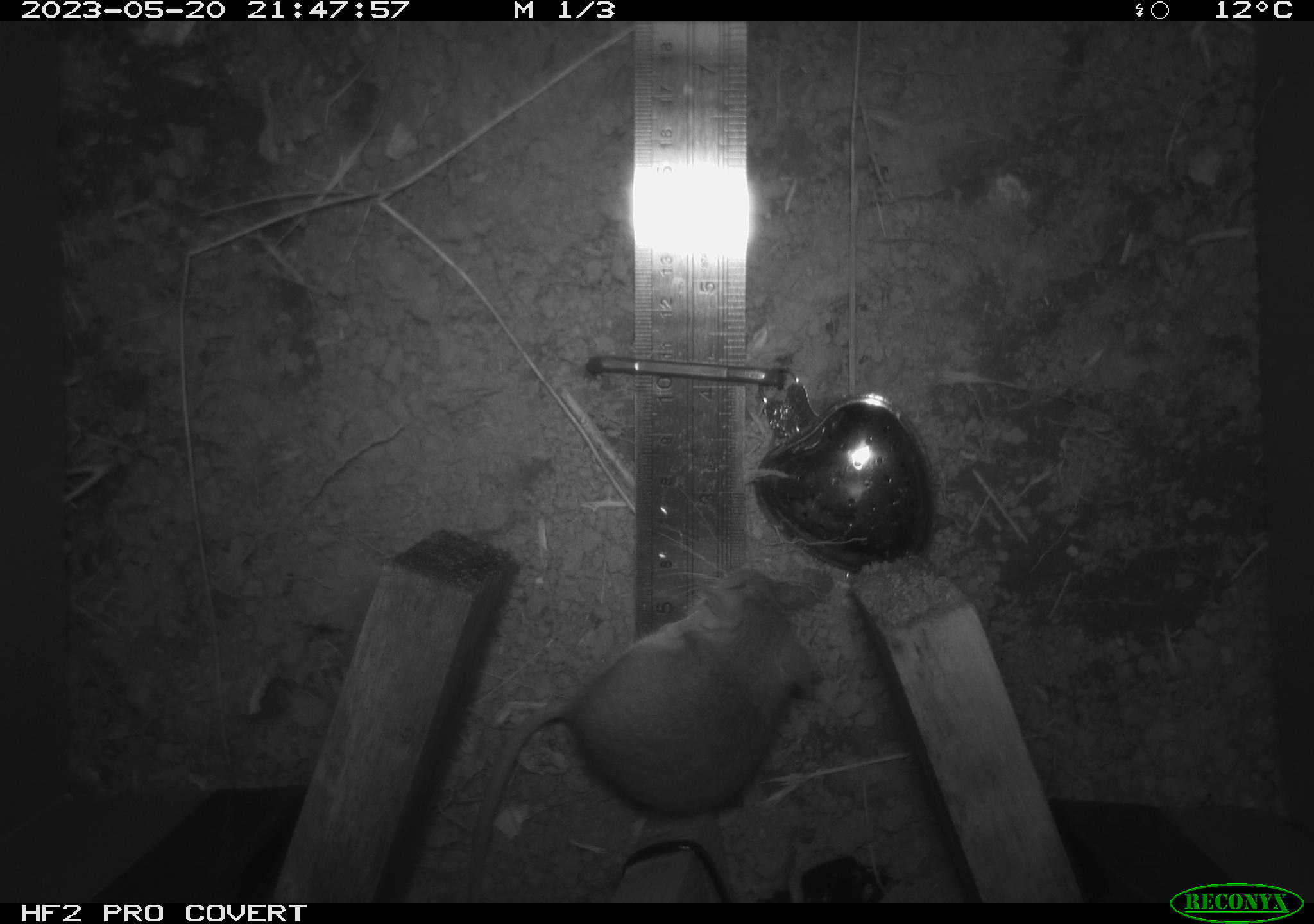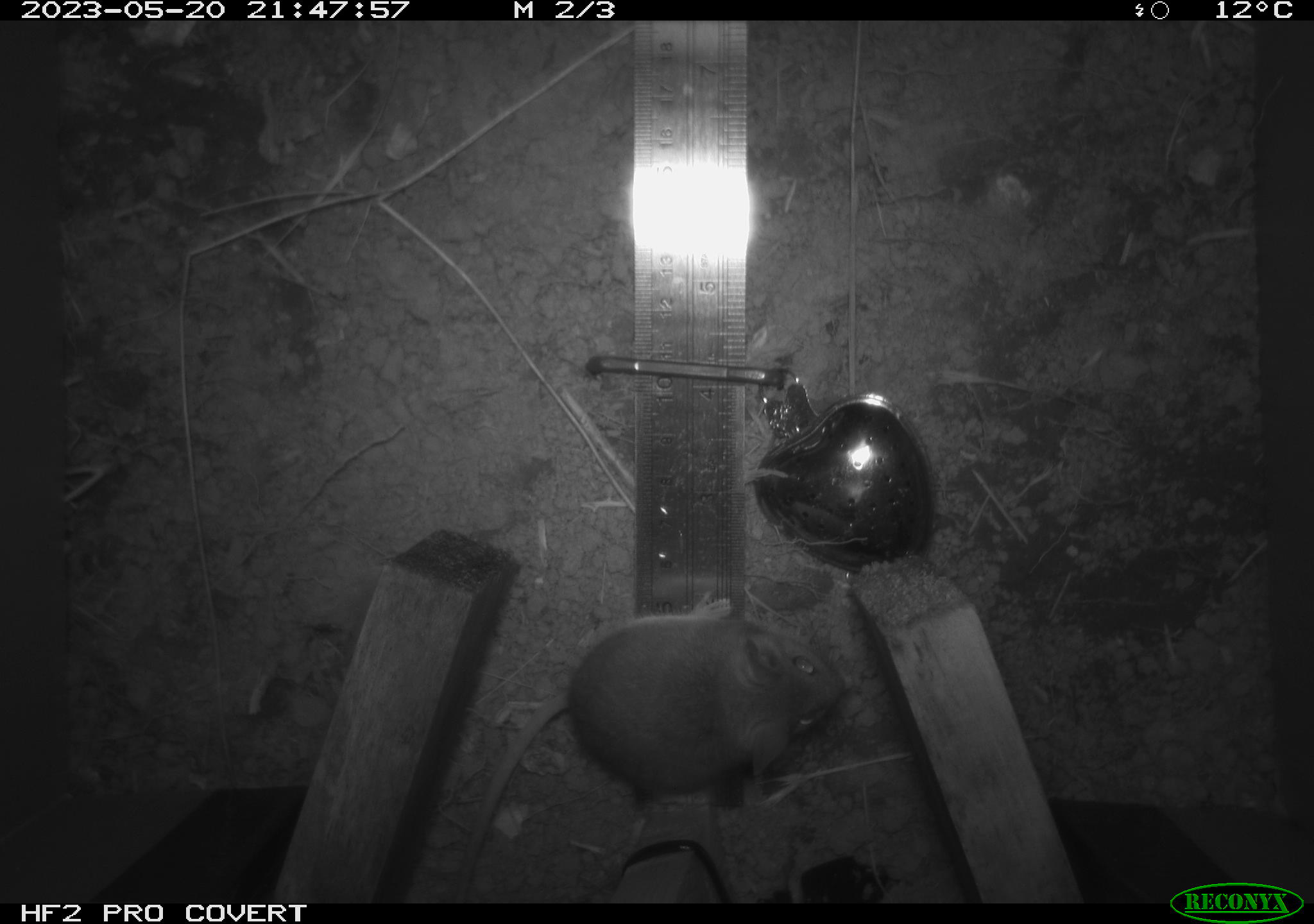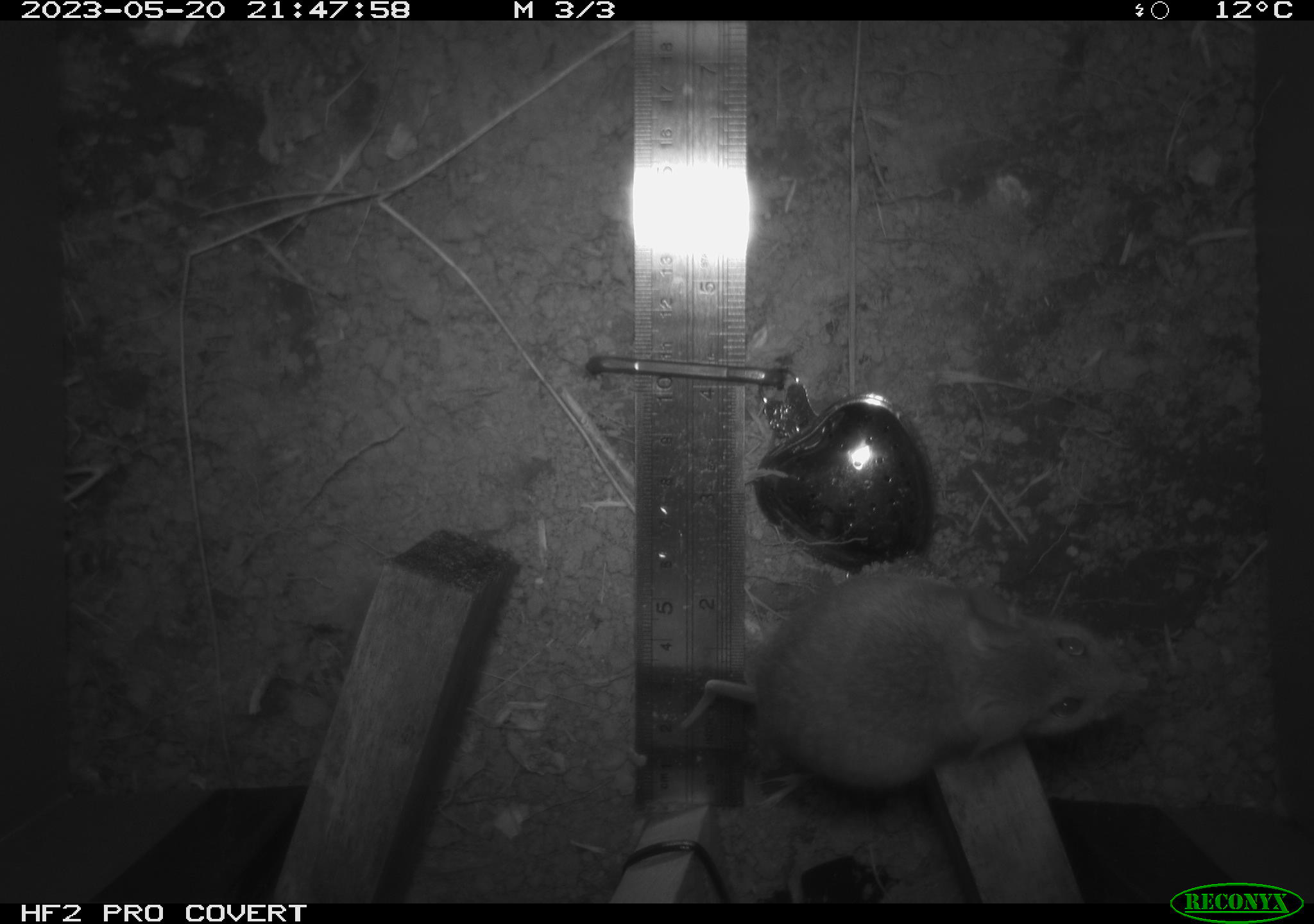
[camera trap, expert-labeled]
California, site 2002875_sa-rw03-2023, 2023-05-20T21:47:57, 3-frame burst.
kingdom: Animalia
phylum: Chordata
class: Mammalia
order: Rodentia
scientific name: Rodentia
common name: mouse species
Mouse species (Rodentia).